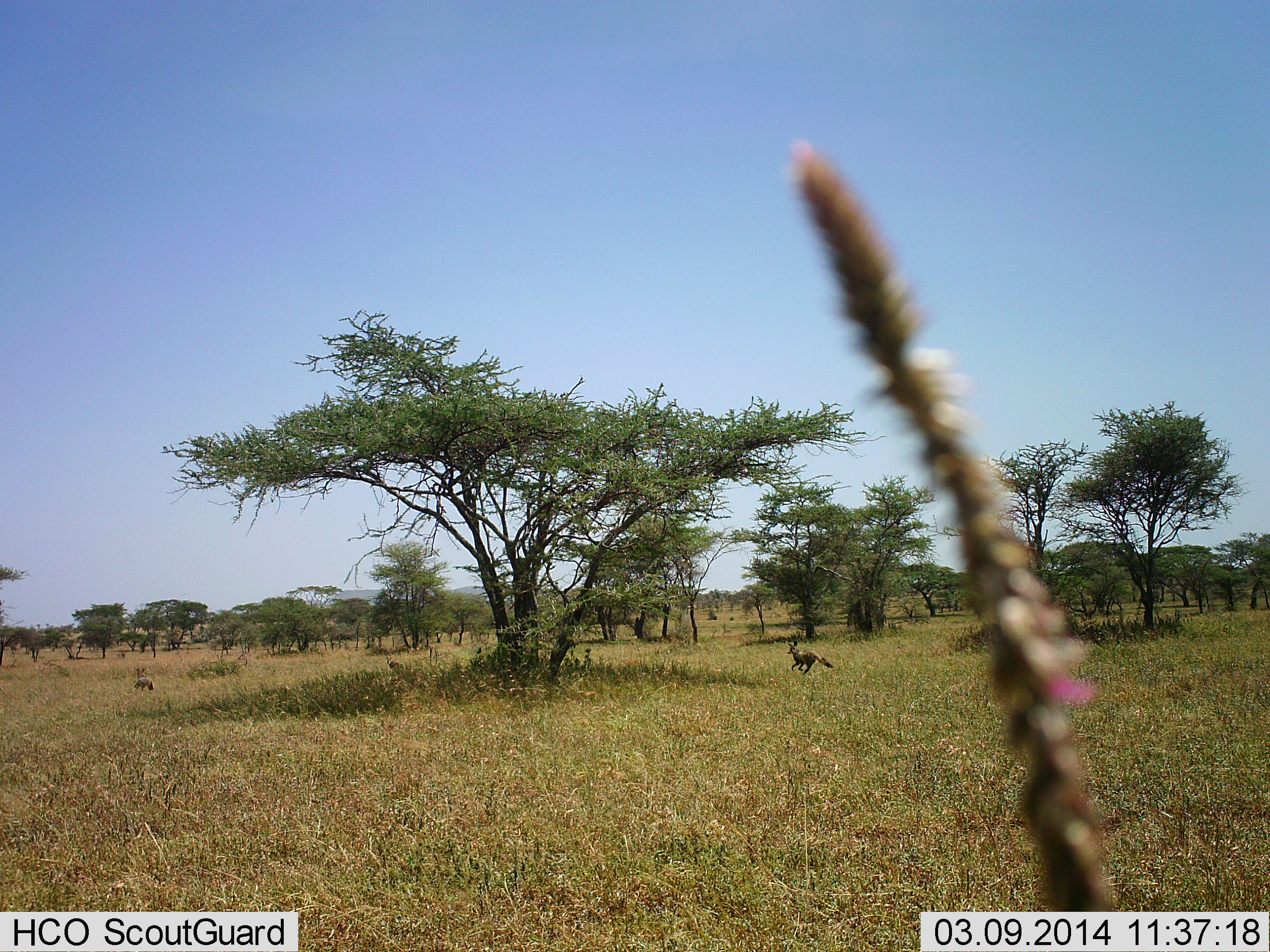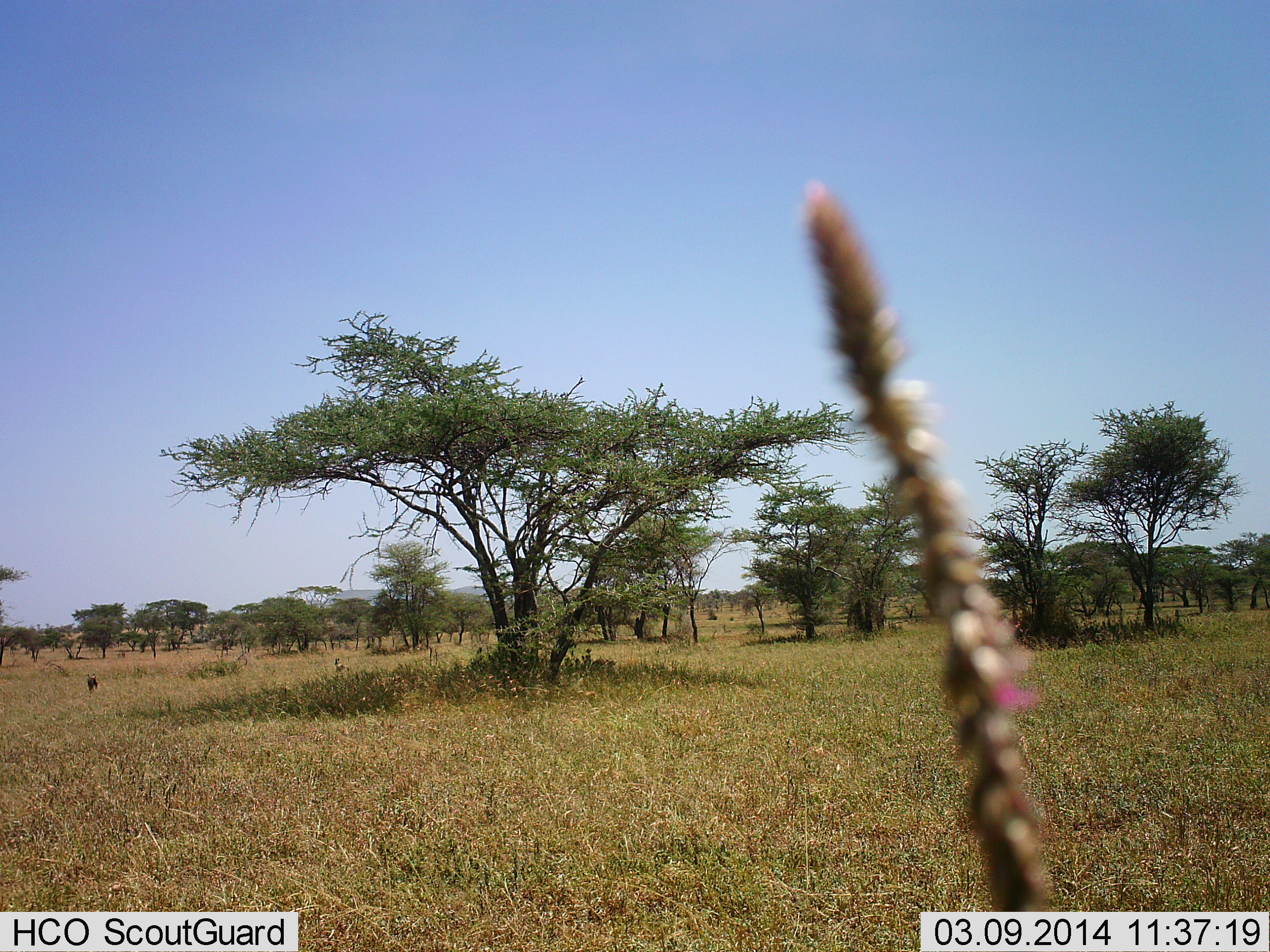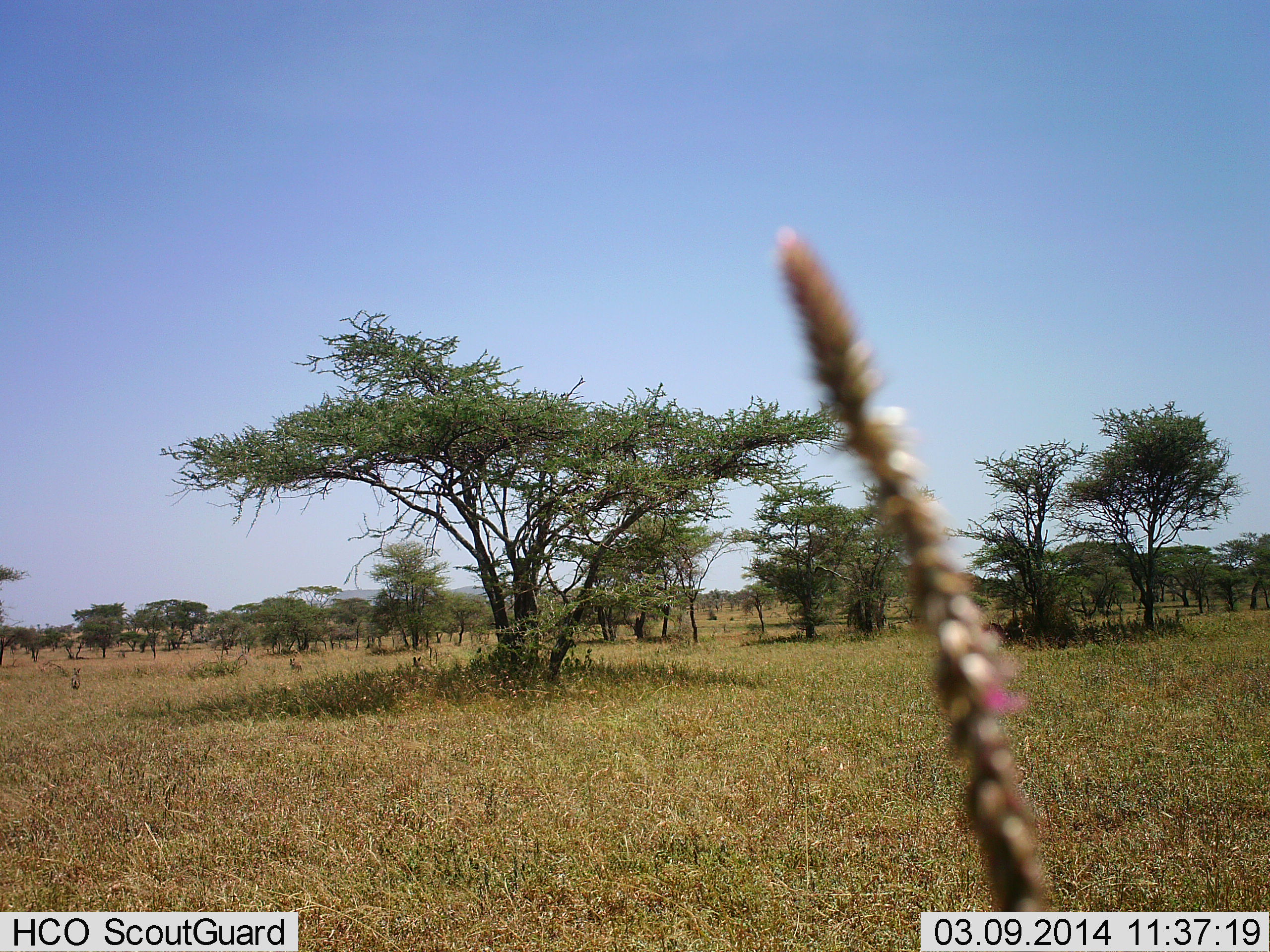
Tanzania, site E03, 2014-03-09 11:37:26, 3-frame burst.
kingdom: Animalia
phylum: Chordata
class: Mammalia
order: Carnivora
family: Canidae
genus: Otocyon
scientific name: Otocyon megalotis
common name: bat-eared fox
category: batearedfox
Batearedfox (bat-eared fox) (Otocyon megalotis), count 2. Behavior (volunteer vote fractions): standing 10%, resting 0%, moving 100%, interacting 10%. Young present (vote fraction): 0%. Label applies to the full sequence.